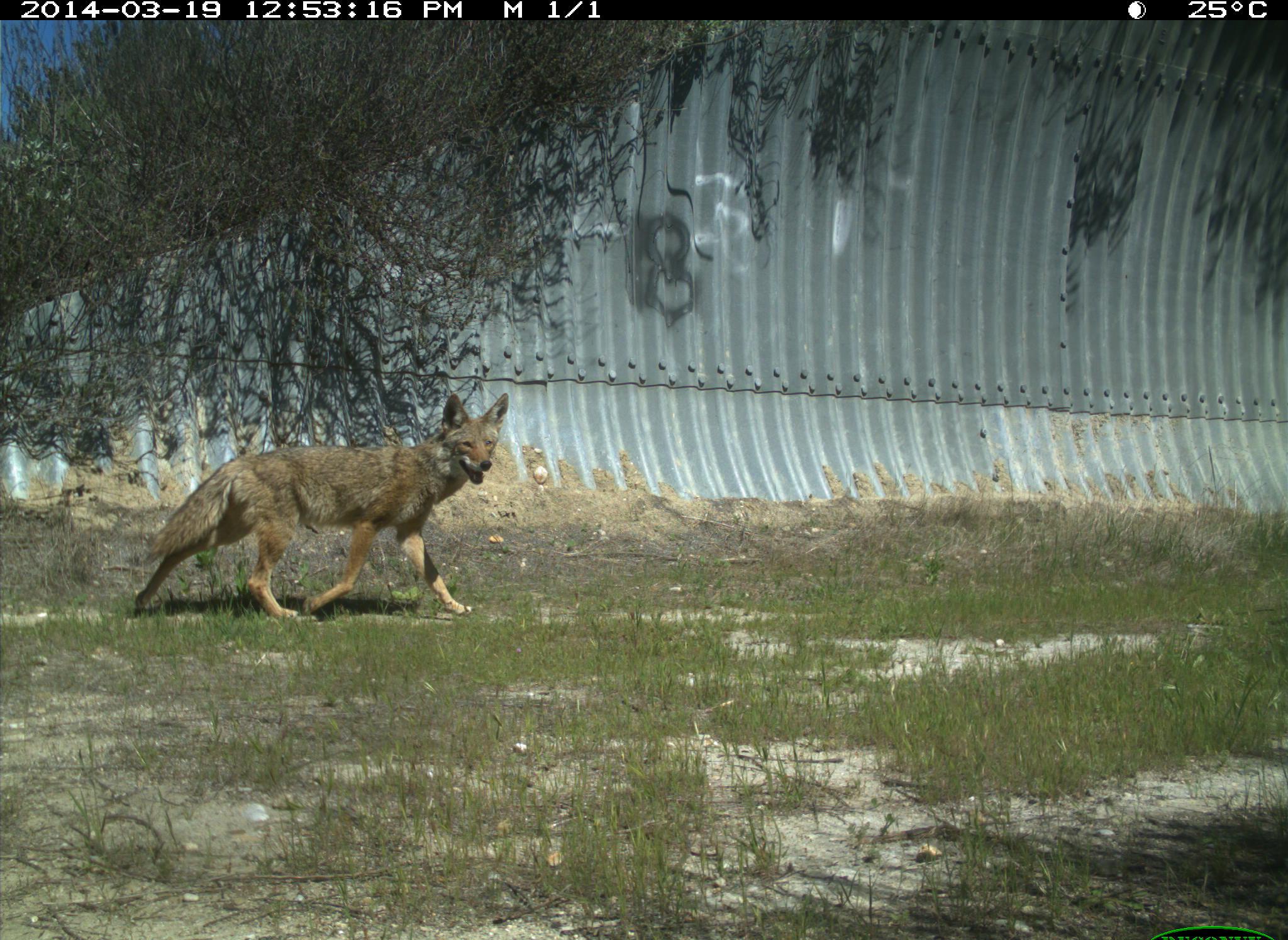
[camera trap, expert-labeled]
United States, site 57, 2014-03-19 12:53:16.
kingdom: Animalia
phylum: Chordata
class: Mammalia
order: Carnivora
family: Canidae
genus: Canis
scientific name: Canis latrans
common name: coyote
Coyote (Canis latrans).